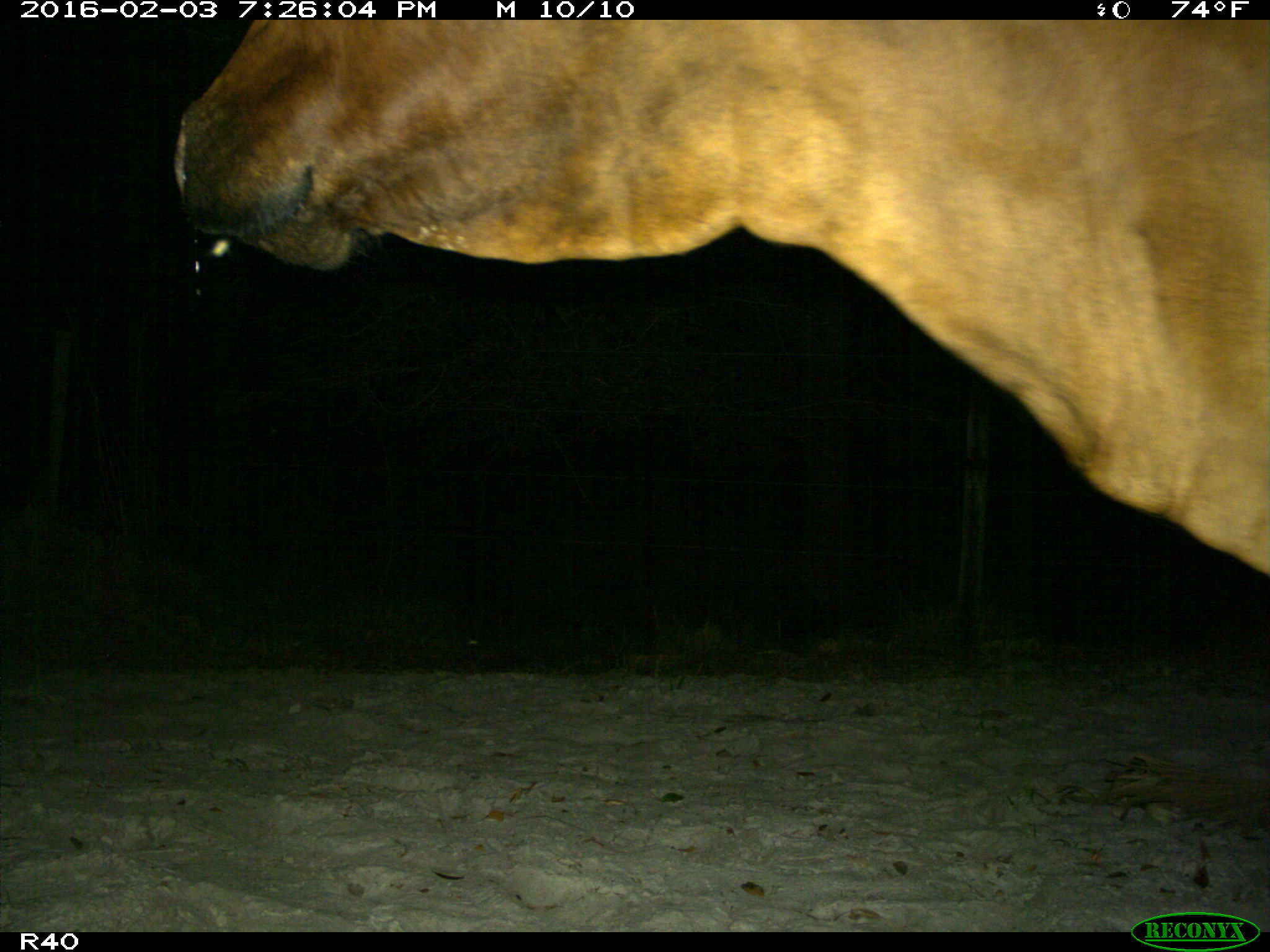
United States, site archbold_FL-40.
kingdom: Animalia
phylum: Chordata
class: Mammalia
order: Artiodactyla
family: Bovidae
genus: Bos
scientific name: Bos taurus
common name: domestic cow